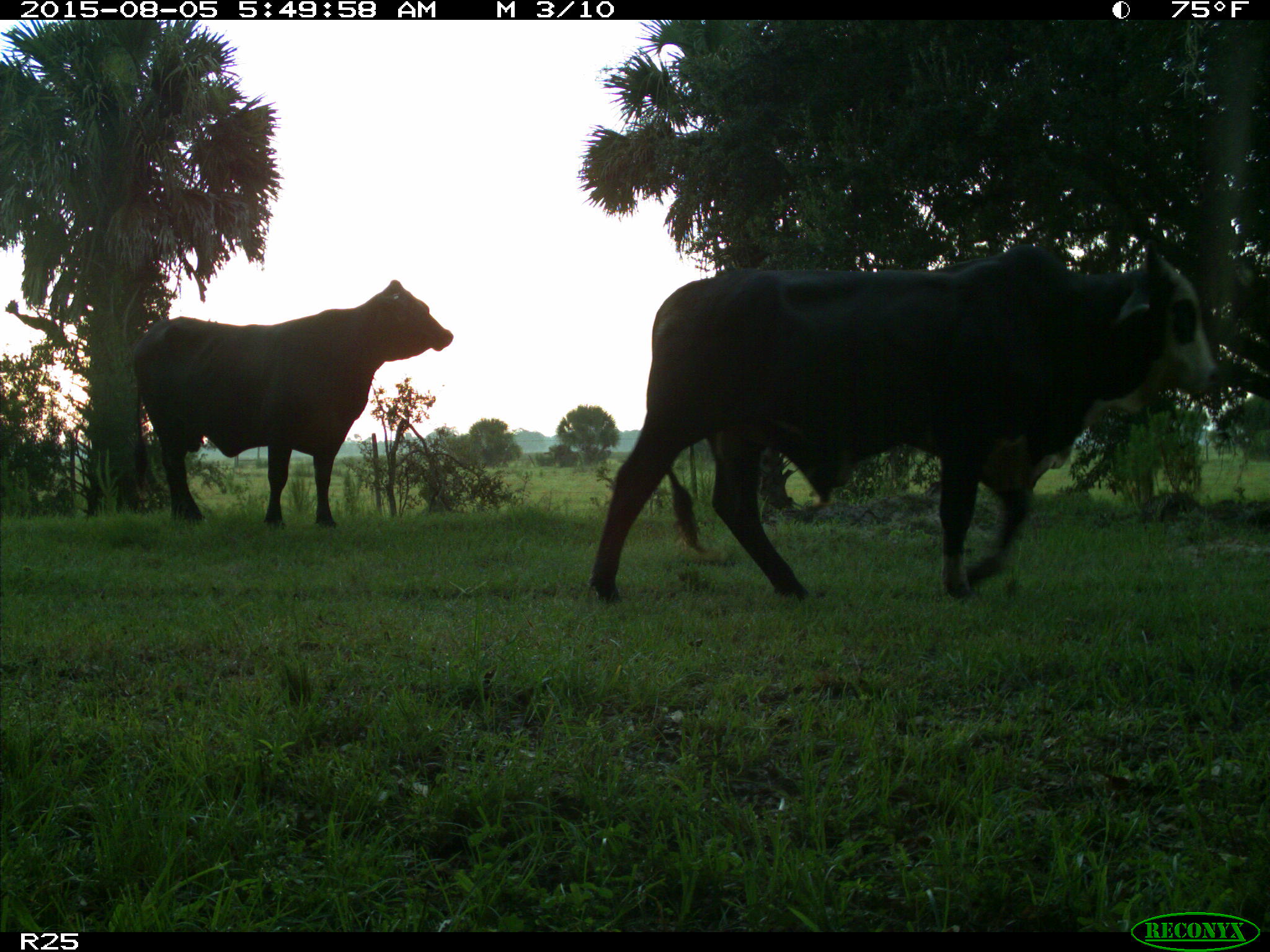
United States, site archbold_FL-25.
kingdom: Animalia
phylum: Chordata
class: Mammalia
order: Artiodactyla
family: Bovidae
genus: Bos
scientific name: Bos taurus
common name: domestic cow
Bos taurus (domestic cow).